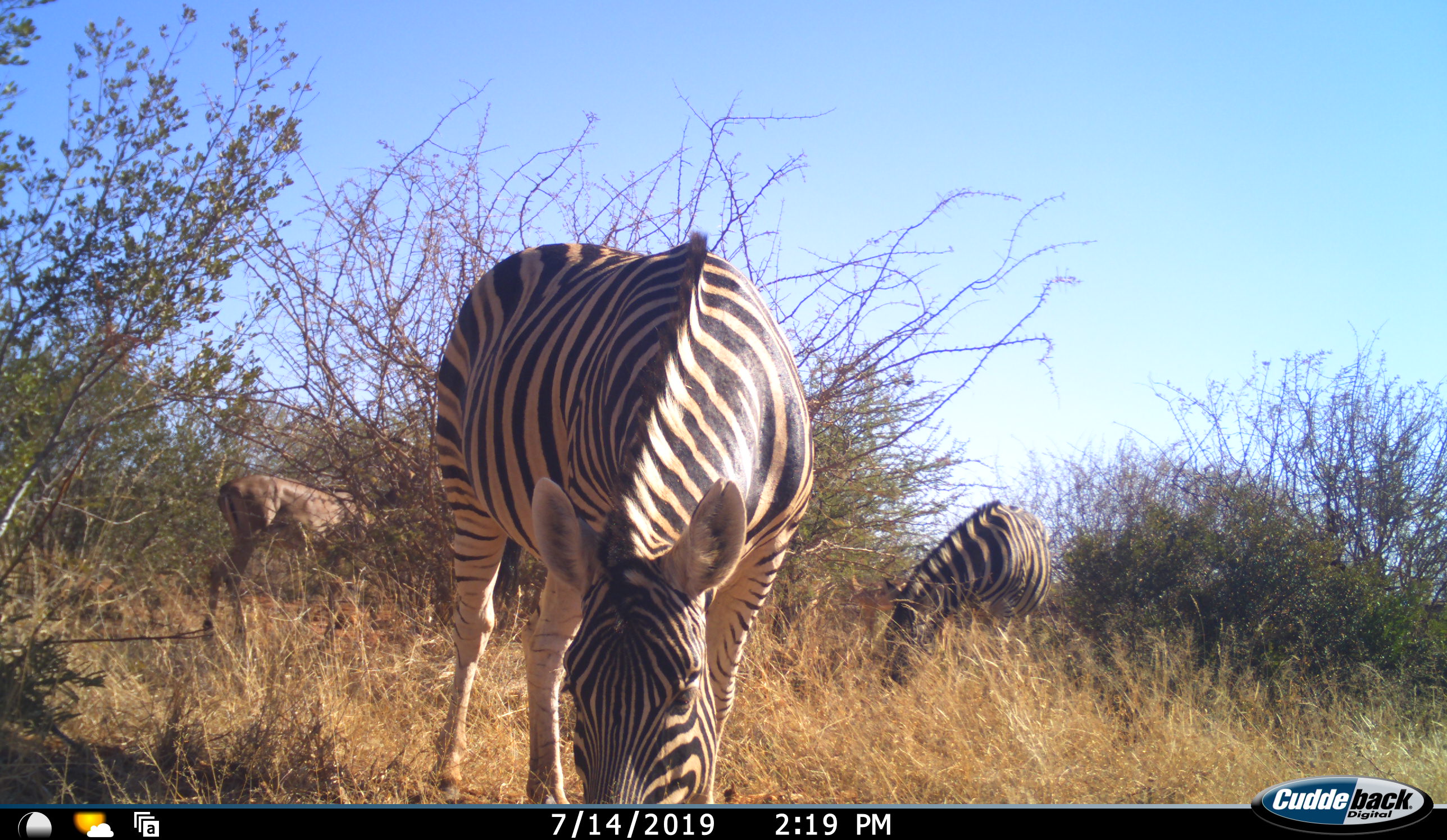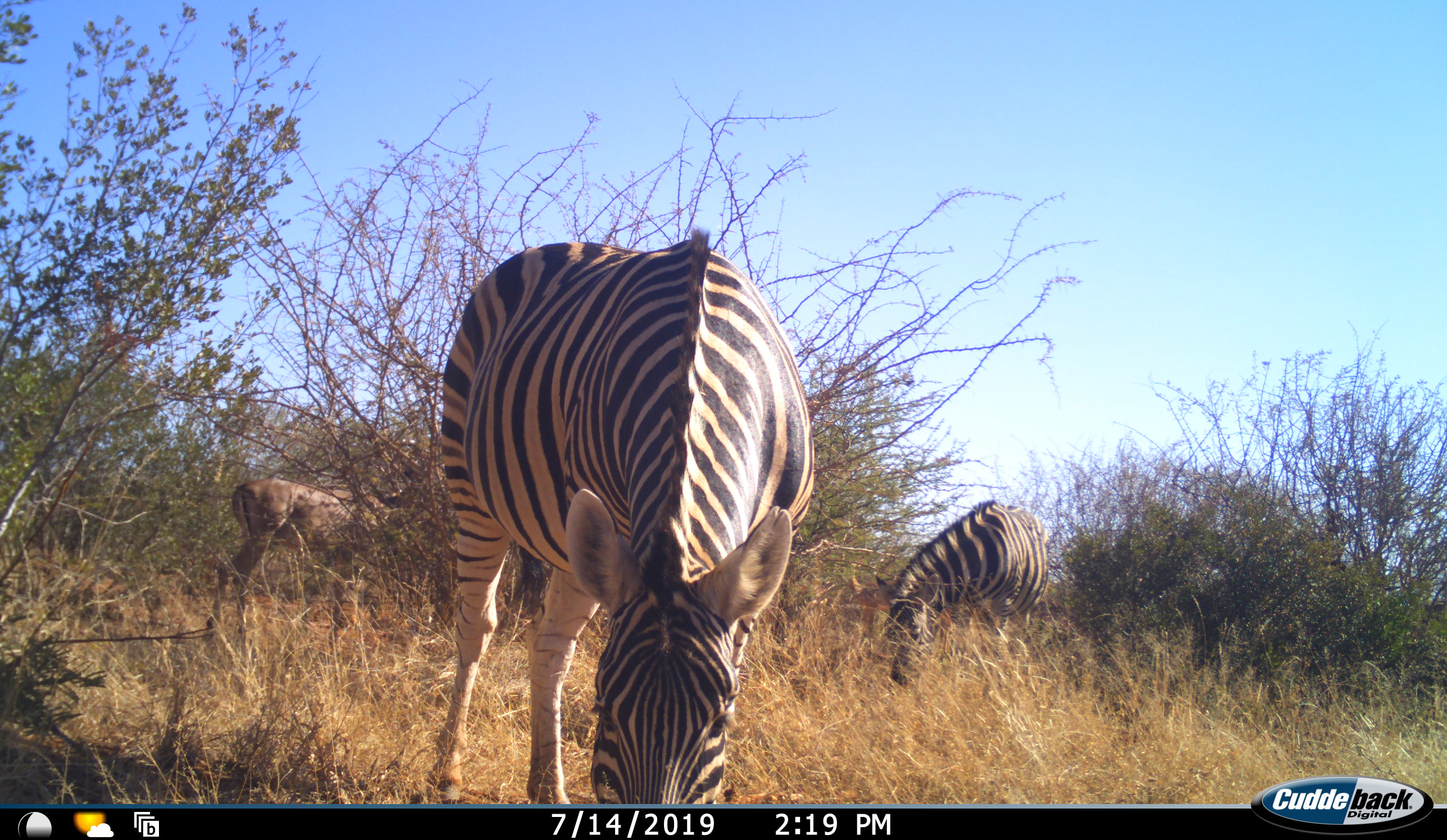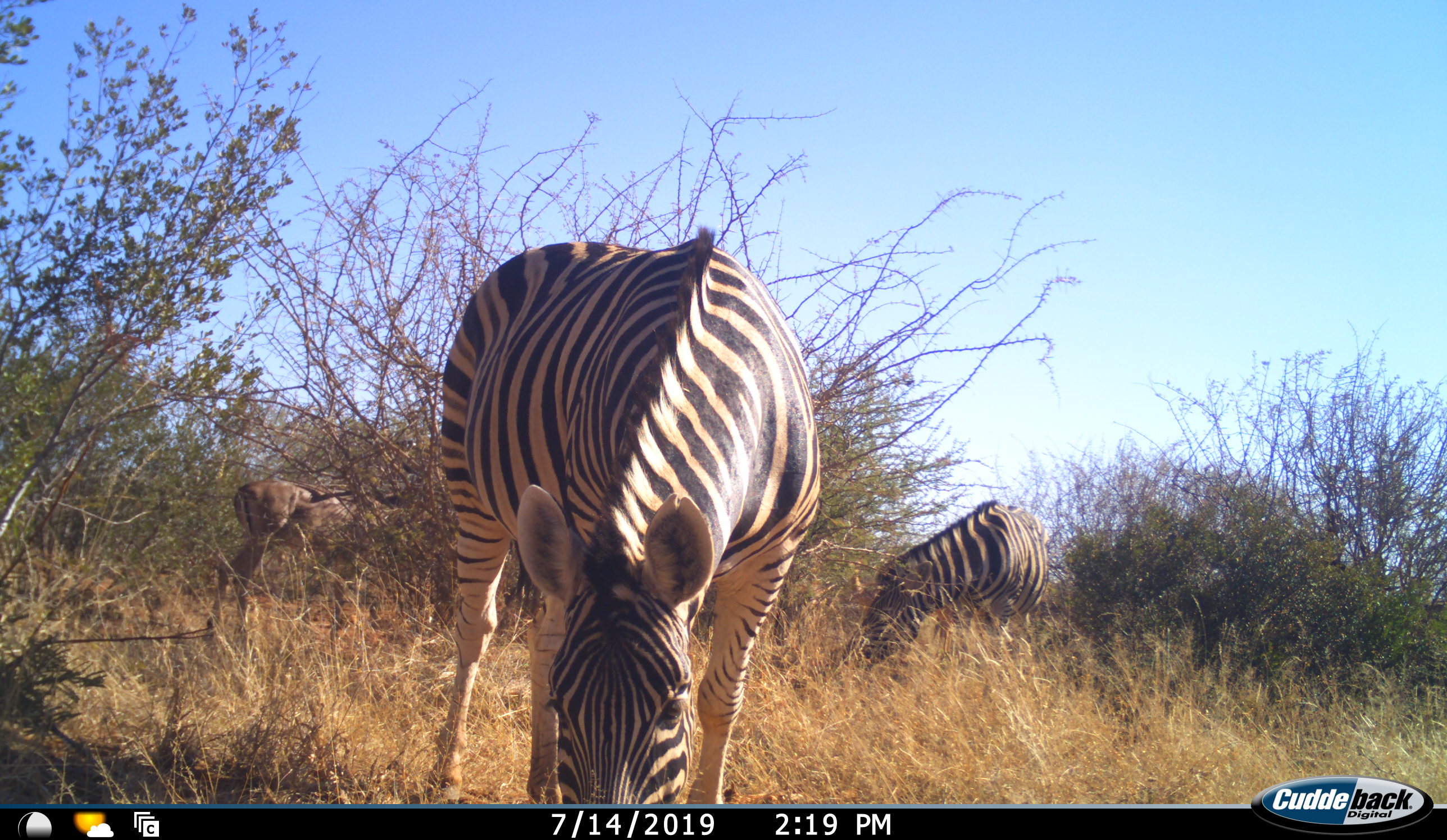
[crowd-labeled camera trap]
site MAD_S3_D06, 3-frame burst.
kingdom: Animalia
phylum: Chordata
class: Mammalia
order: Artiodactyla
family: Bovidae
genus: Aepyceros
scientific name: Aepyceros melampus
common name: impala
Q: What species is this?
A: Impala (Aepyceros melampus).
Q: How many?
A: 1.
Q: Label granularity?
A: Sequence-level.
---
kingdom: Animalia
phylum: Chordata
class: Mammalia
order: Perissodactyla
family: Equidae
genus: Equus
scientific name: Equus quagga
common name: plains zebra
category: zebraplains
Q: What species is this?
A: Zebraplains (plains zebra) (Equus quagga).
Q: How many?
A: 2.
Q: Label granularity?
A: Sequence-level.